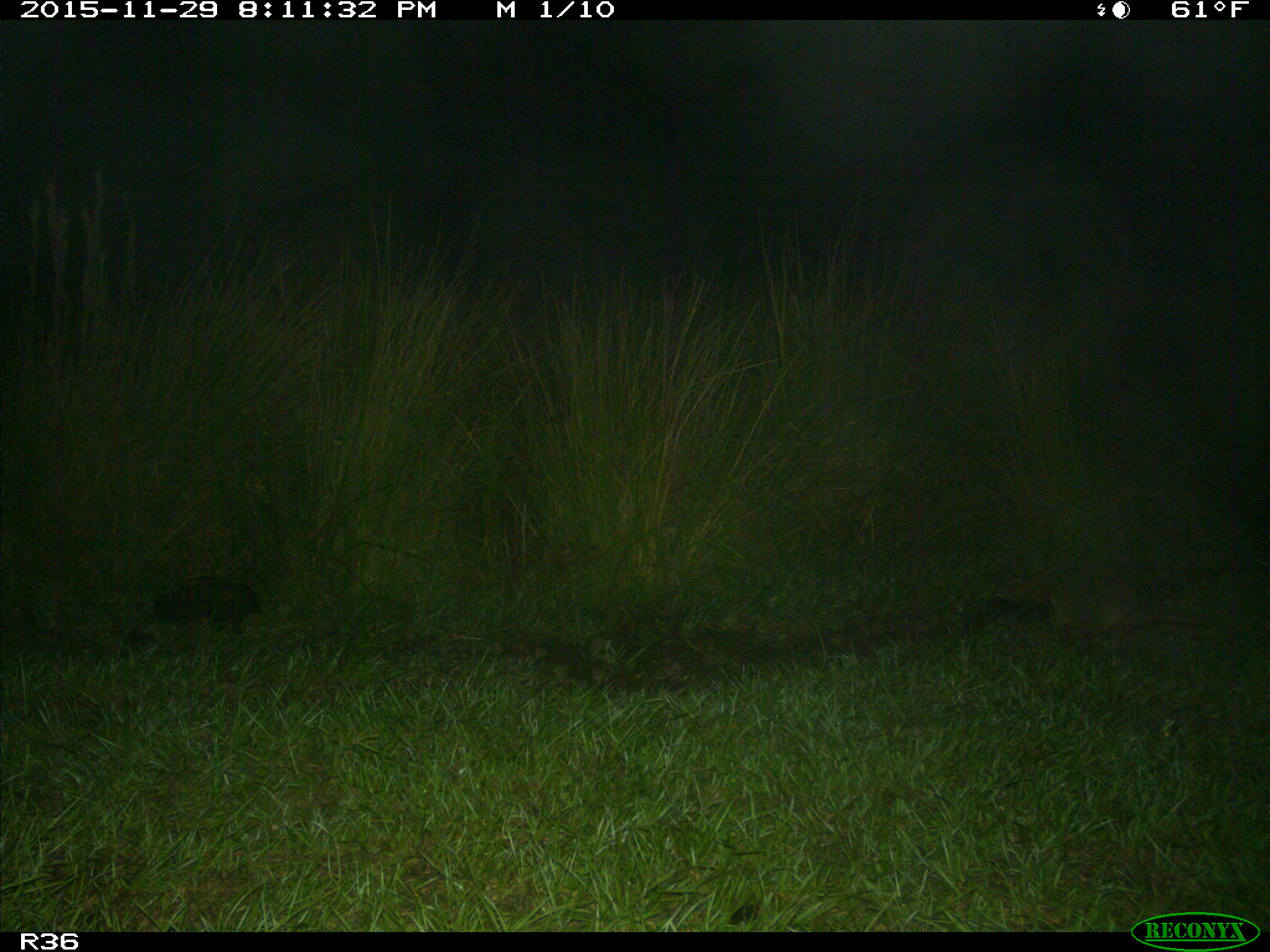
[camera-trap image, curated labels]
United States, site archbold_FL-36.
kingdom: Animalia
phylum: Chordata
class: Mammalia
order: Cingulata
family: Dasypodidae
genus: Dasypus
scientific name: Dasypus novemcinctus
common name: nine-banded armadillo